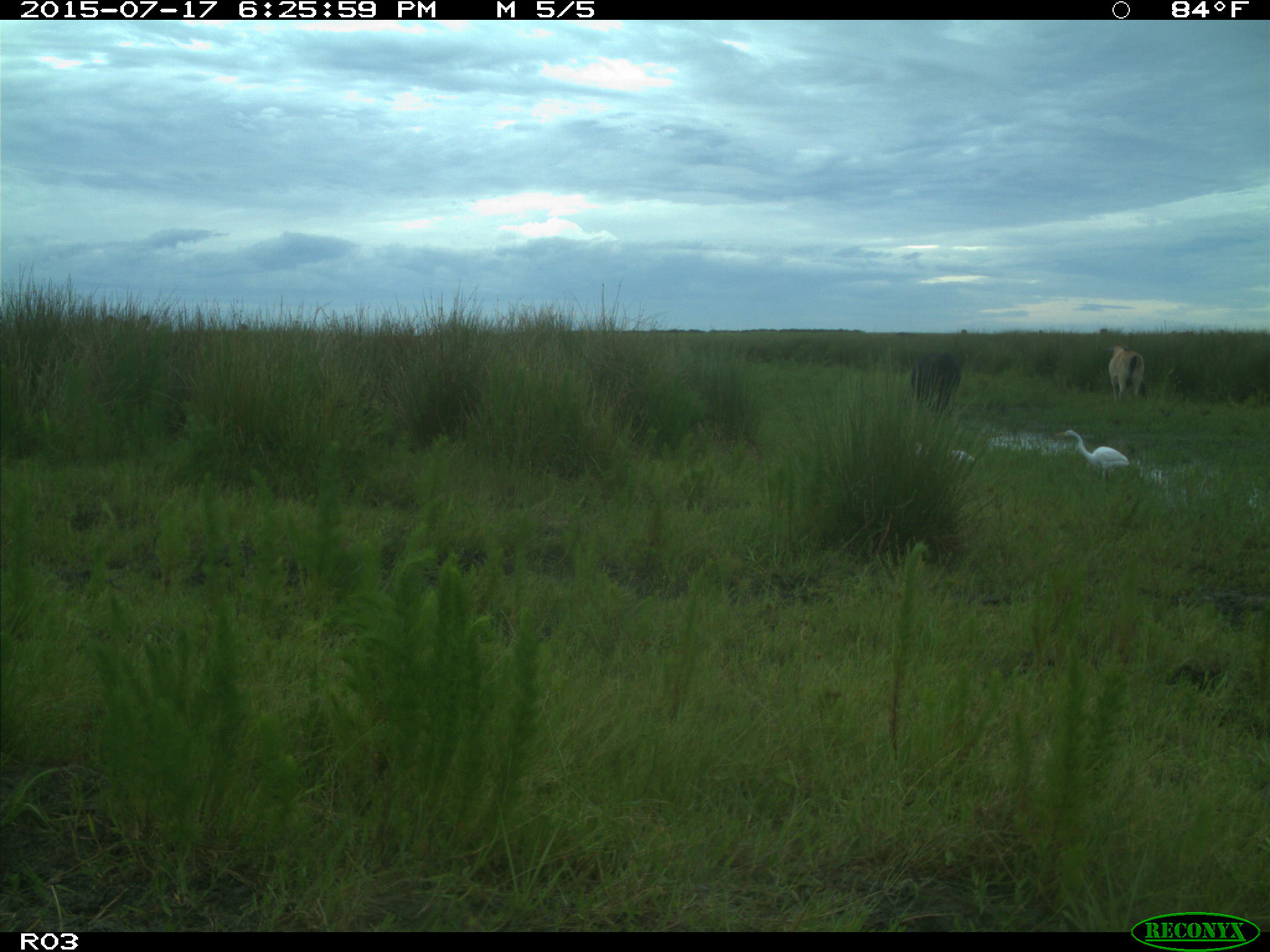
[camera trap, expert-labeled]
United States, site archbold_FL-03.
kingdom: Animalia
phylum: Chordata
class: Mammalia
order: Artiodactyla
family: Bovidae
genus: Bos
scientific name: Bos taurus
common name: domestic cow